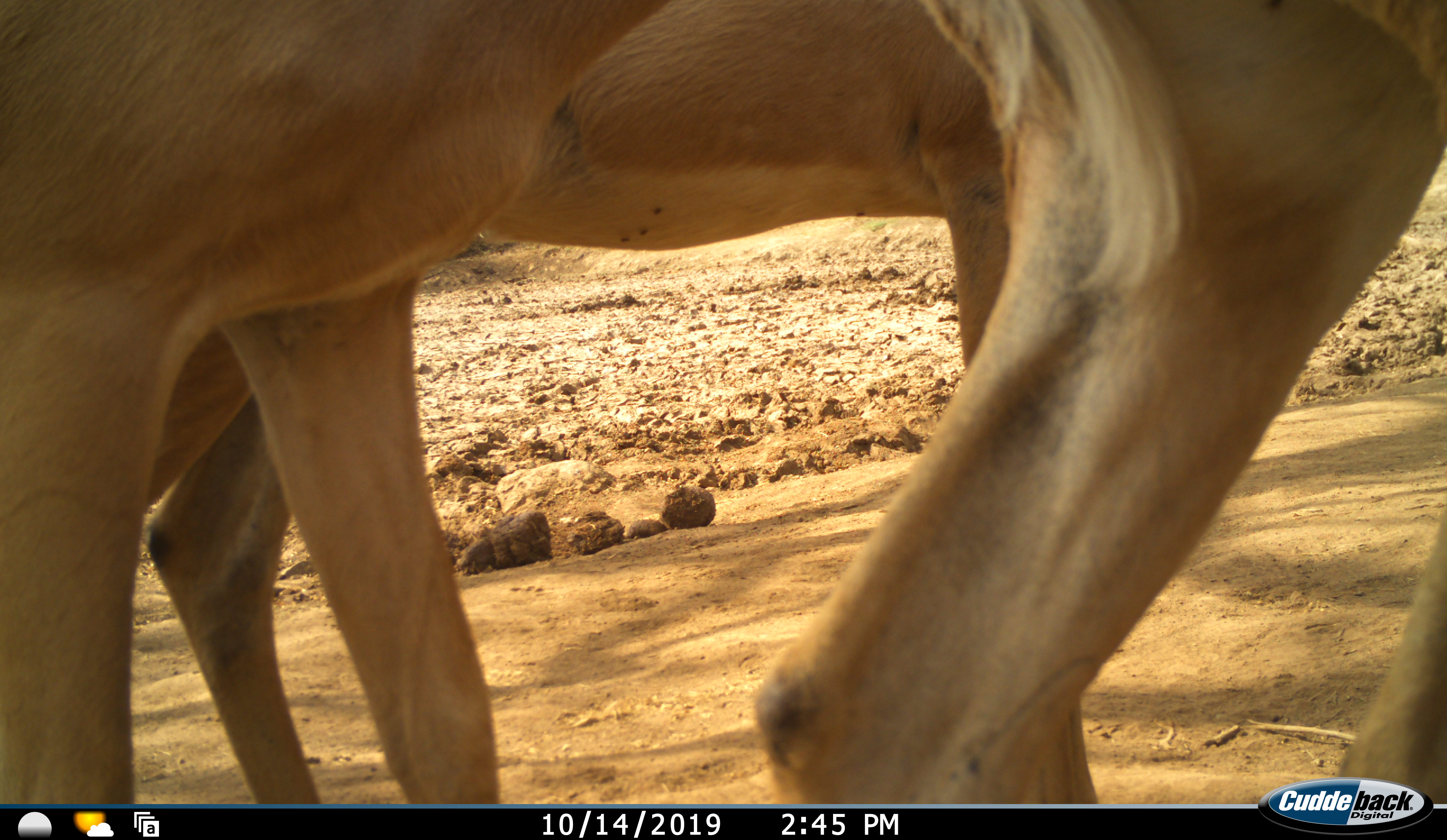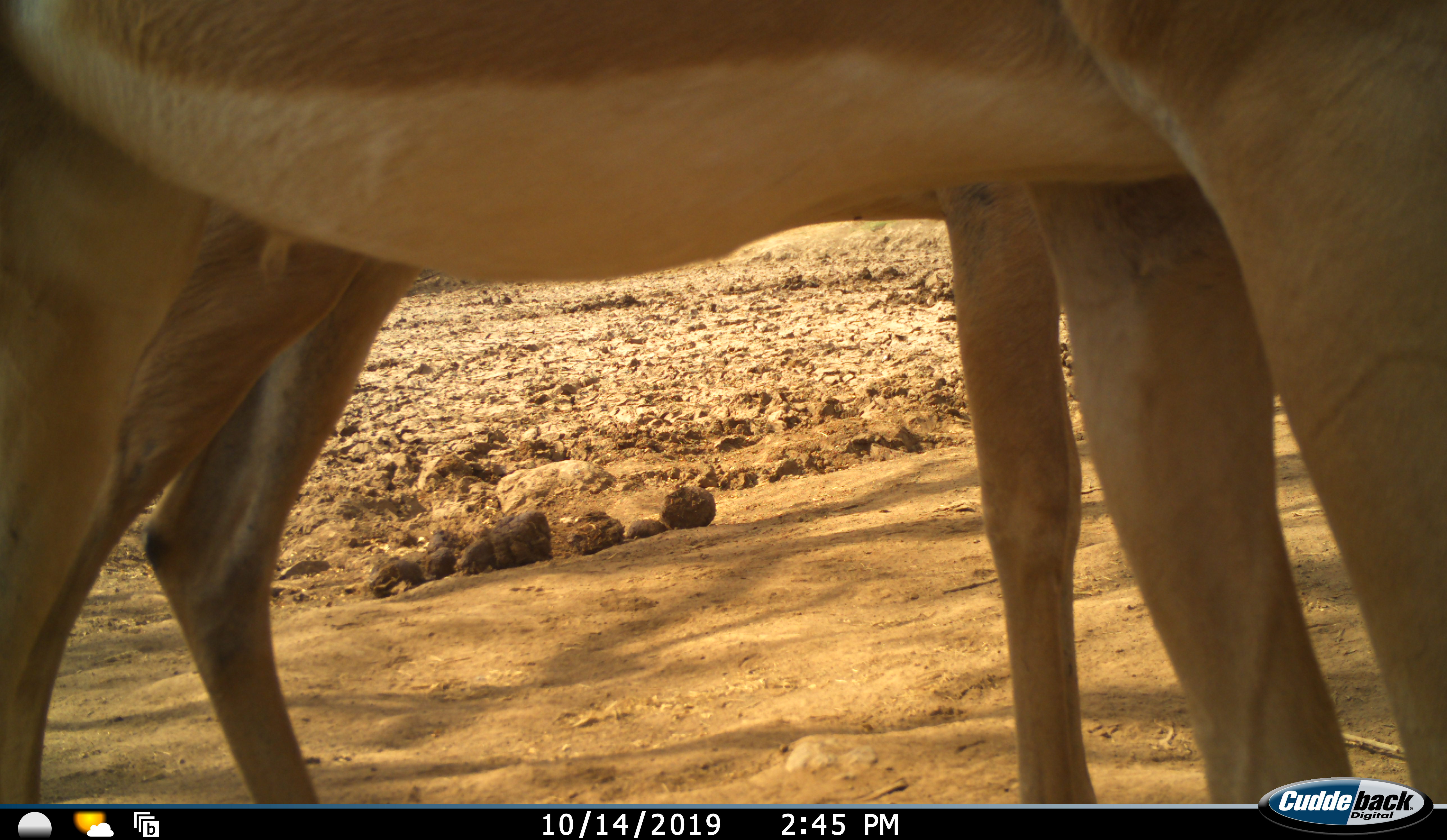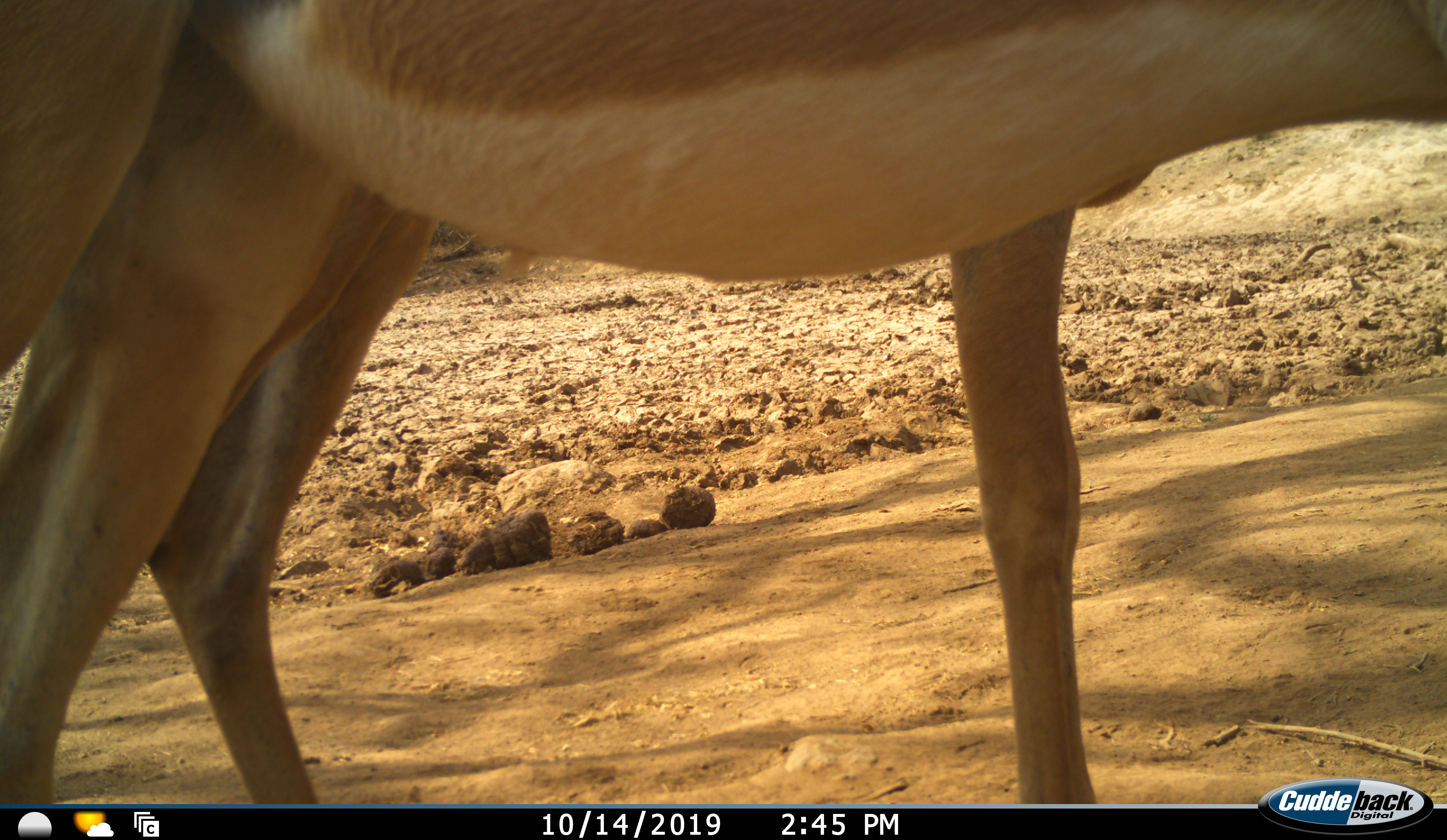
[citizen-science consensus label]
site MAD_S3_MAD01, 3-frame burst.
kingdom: Animalia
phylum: Chordata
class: Mammalia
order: Artiodactyla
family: Bovidae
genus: Aepyceros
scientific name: Aepyceros melampus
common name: impala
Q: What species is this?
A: Impala (Aepyceros melampus).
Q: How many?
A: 2.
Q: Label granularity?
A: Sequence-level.